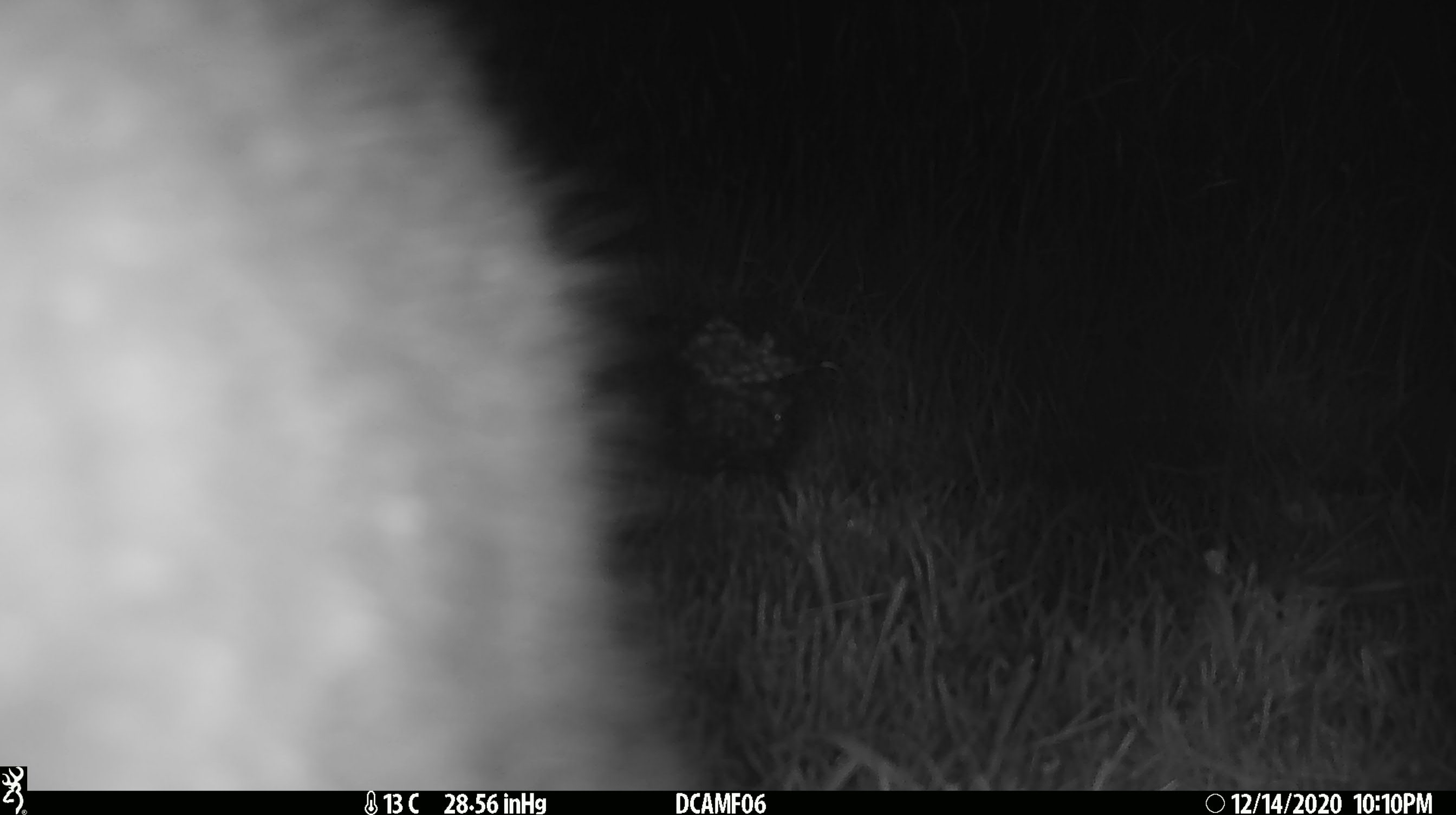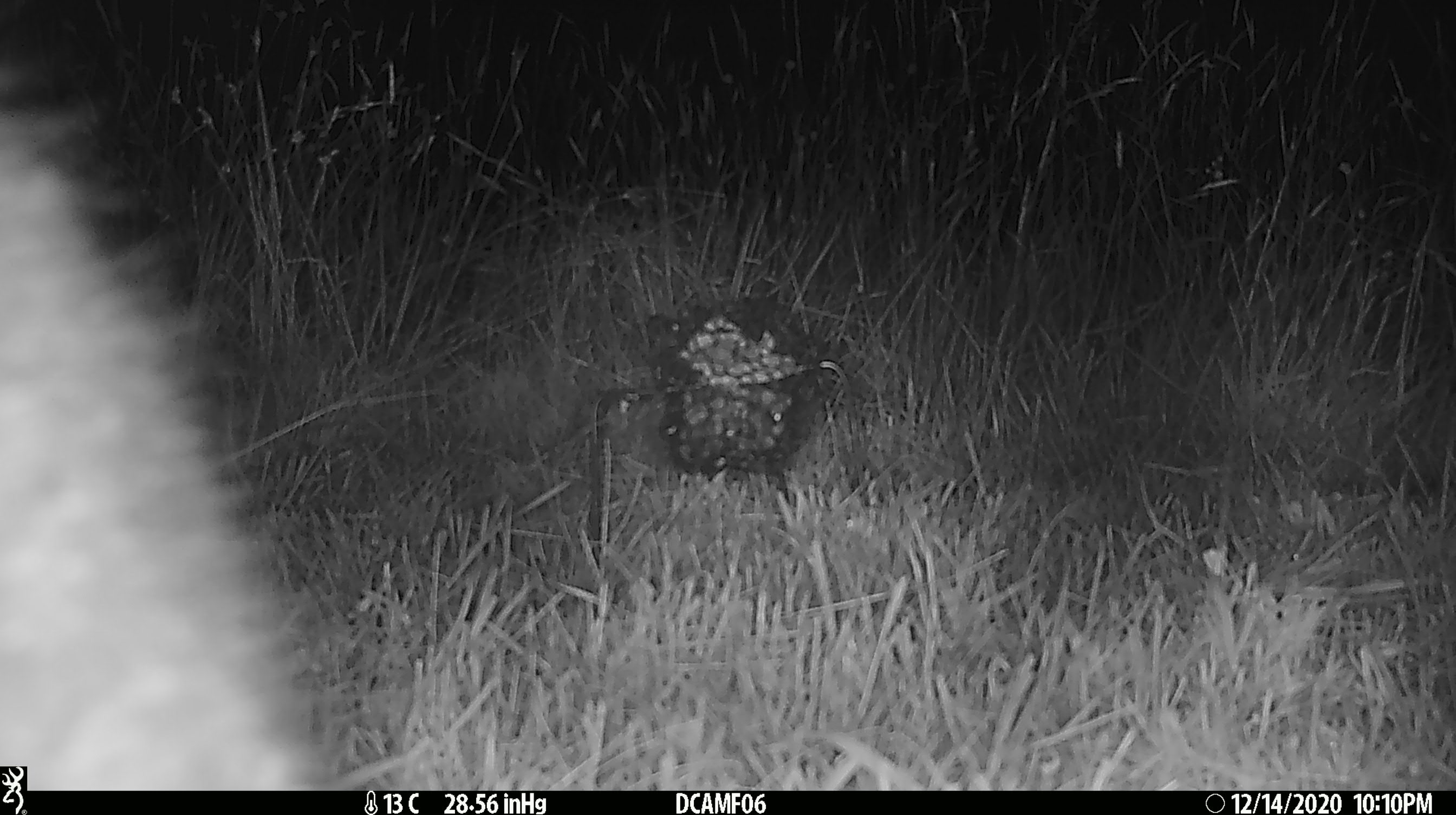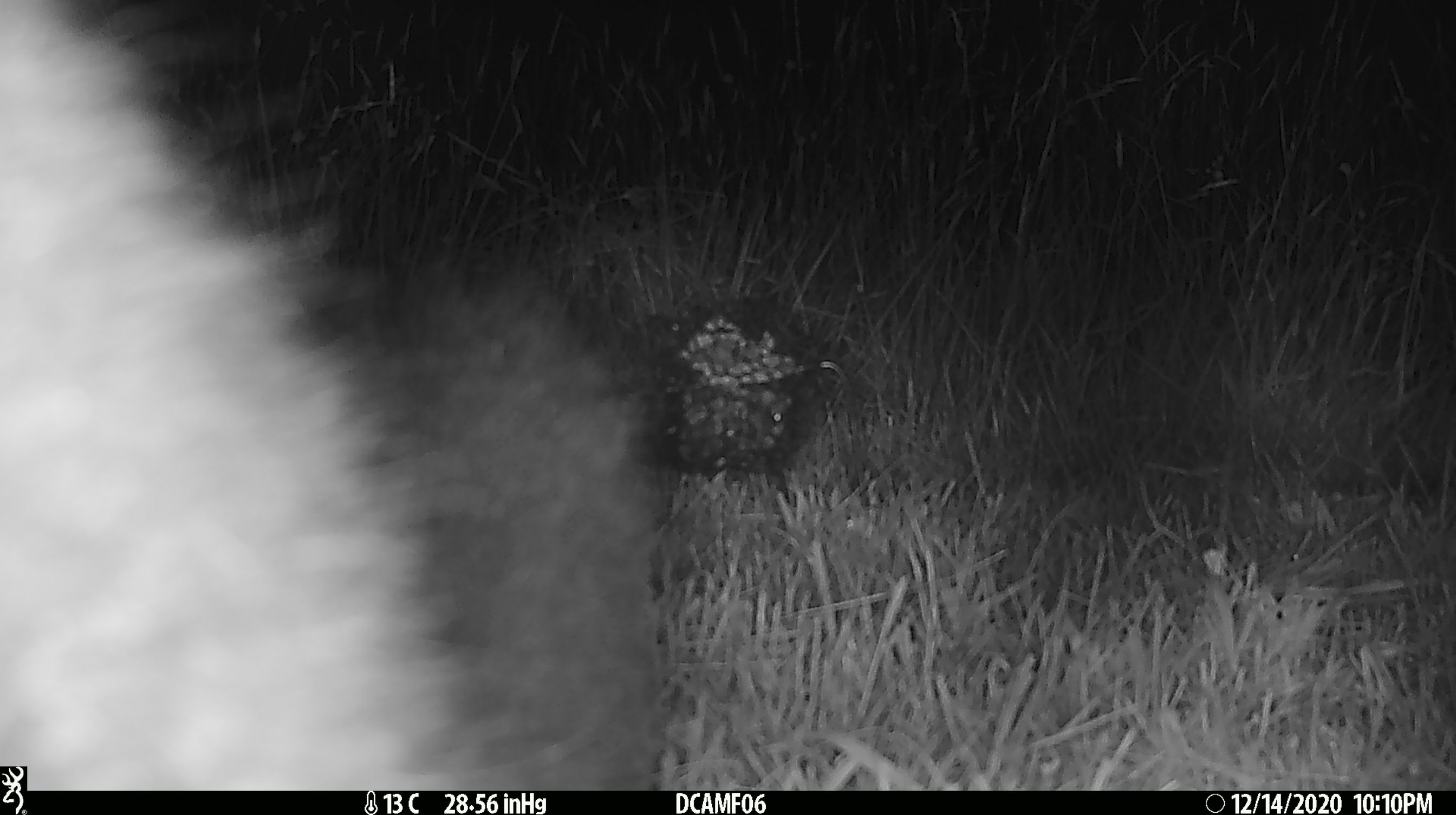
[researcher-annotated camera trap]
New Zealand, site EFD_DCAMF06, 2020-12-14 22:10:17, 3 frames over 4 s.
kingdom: Animalia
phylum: Chordata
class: Mammalia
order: Diprotodontia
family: Phalangeridae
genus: Trichosurus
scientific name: Trichosurus vulpecula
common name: common brushtail possum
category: possum